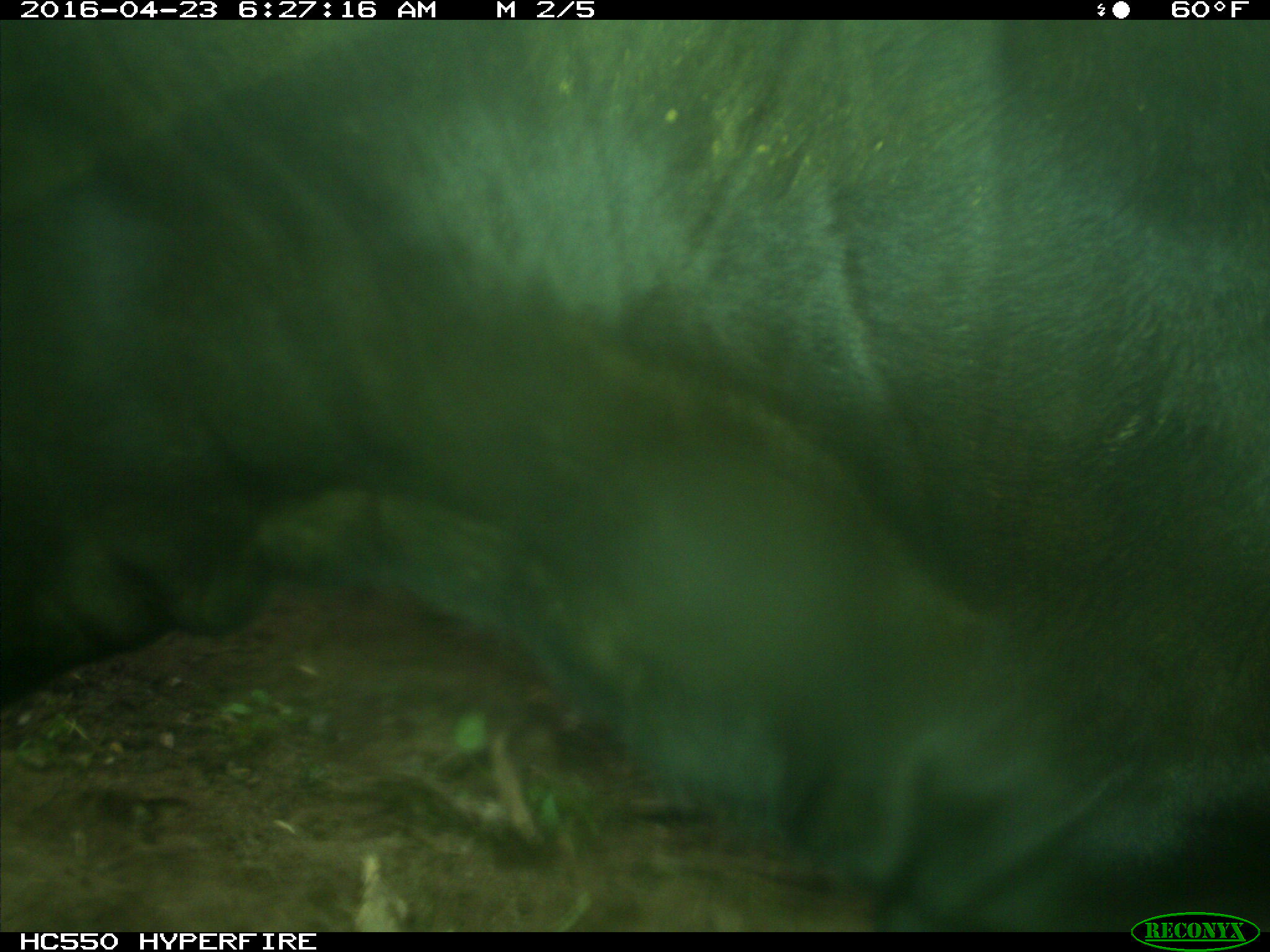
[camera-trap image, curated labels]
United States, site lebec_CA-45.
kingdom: Animalia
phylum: Chordata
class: Mammalia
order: Artiodactyla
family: Bovidae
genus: Bos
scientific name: Bos taurus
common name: domestic cow